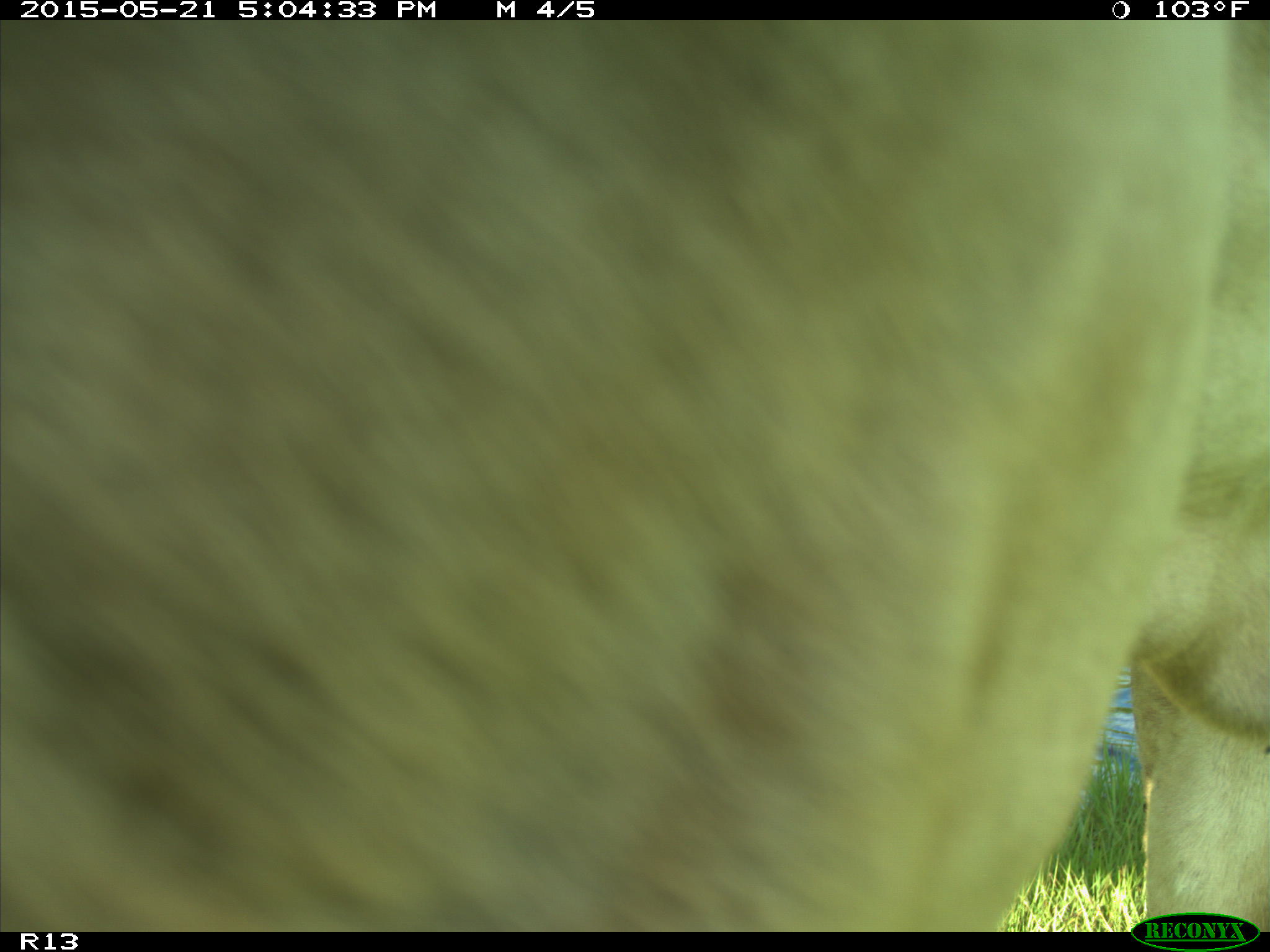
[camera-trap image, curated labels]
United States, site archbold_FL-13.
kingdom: Animalia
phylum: Chordata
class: Mammalia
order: Artiodactyla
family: Bovidae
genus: Bos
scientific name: Bos taurus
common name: domestic cow